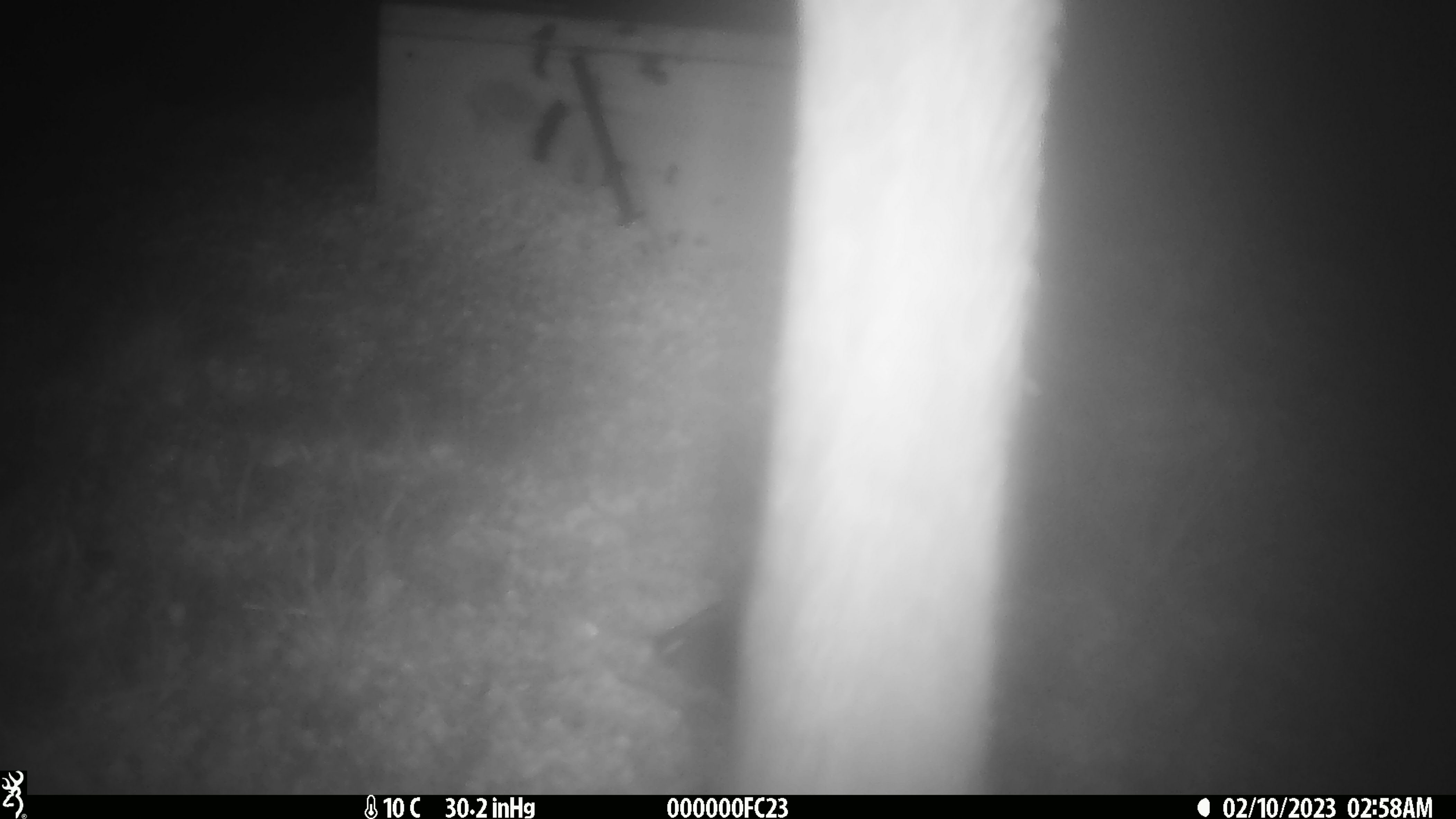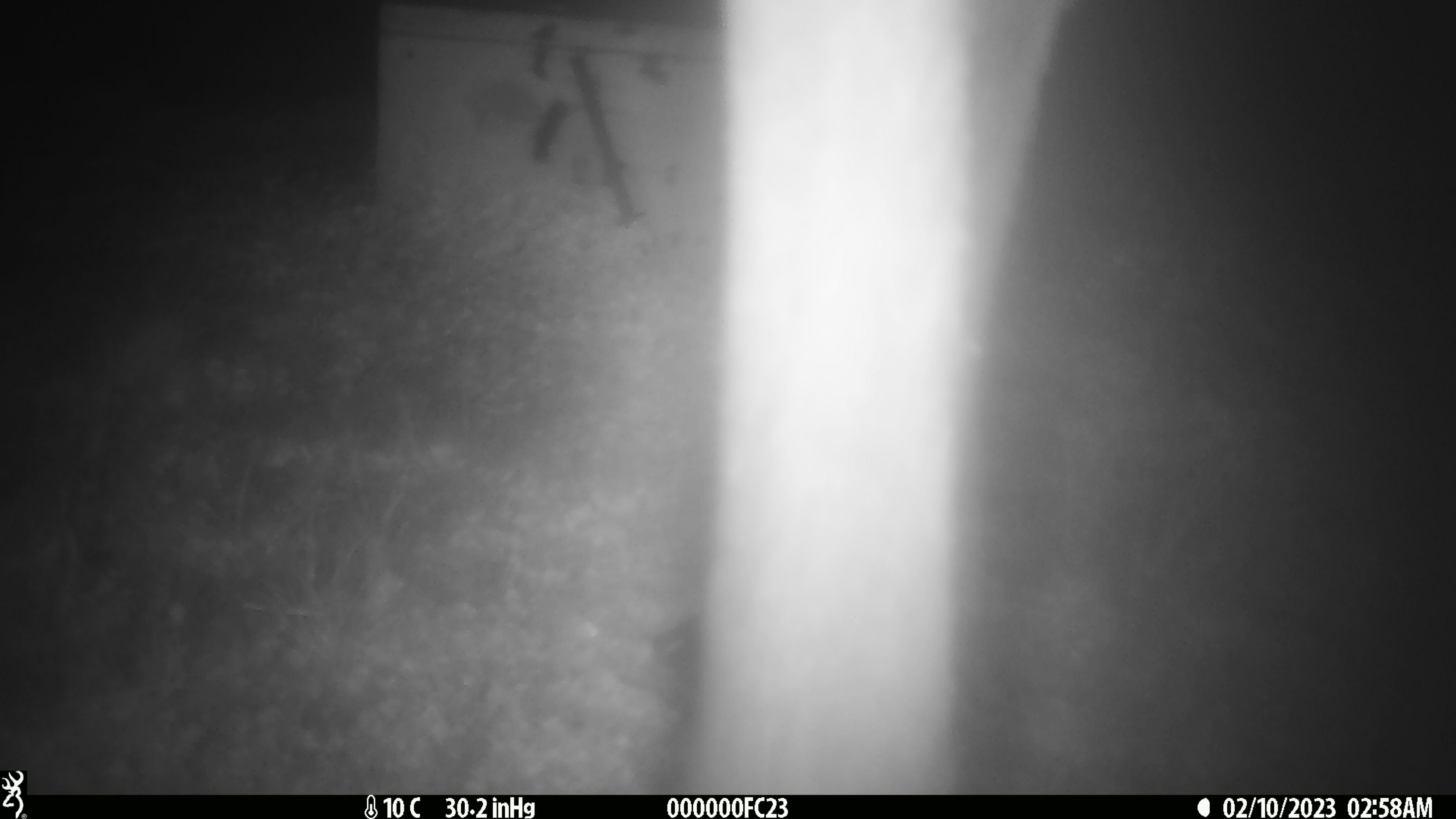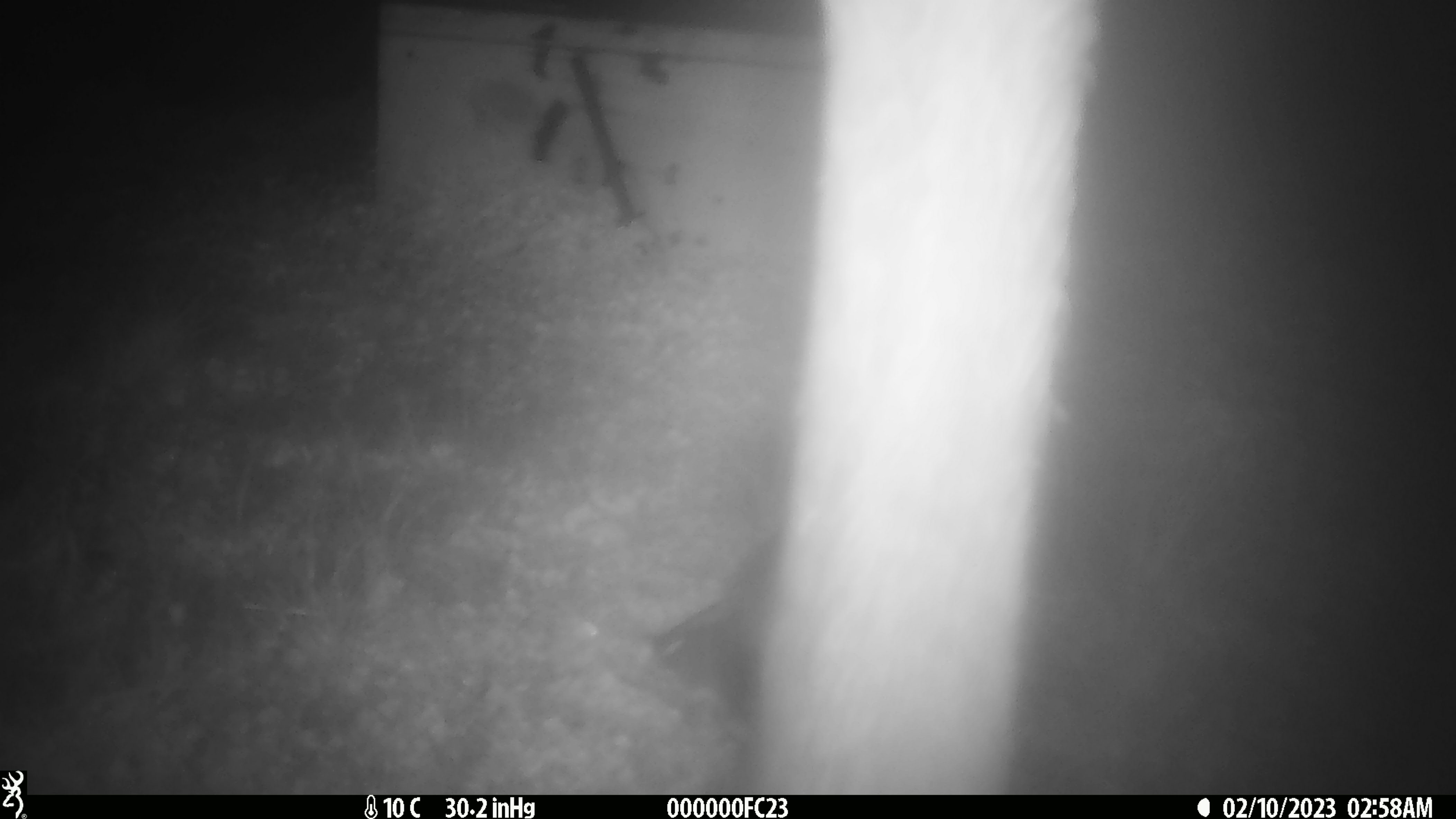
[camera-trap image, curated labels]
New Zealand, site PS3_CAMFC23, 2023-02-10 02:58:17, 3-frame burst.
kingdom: Animalia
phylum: Chordata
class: Mammalia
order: Artiodactyla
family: Cervidae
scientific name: Cervidae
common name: deer